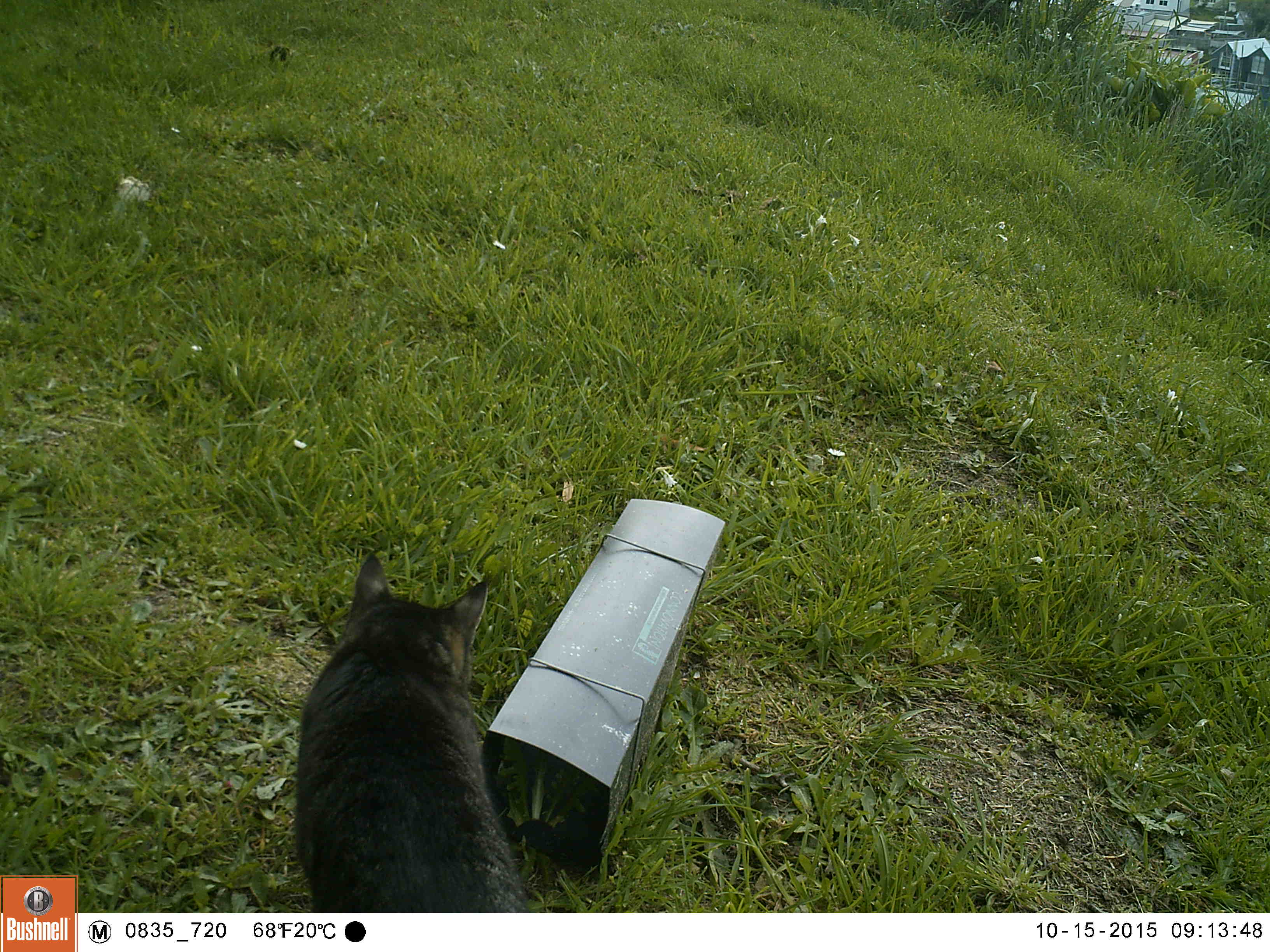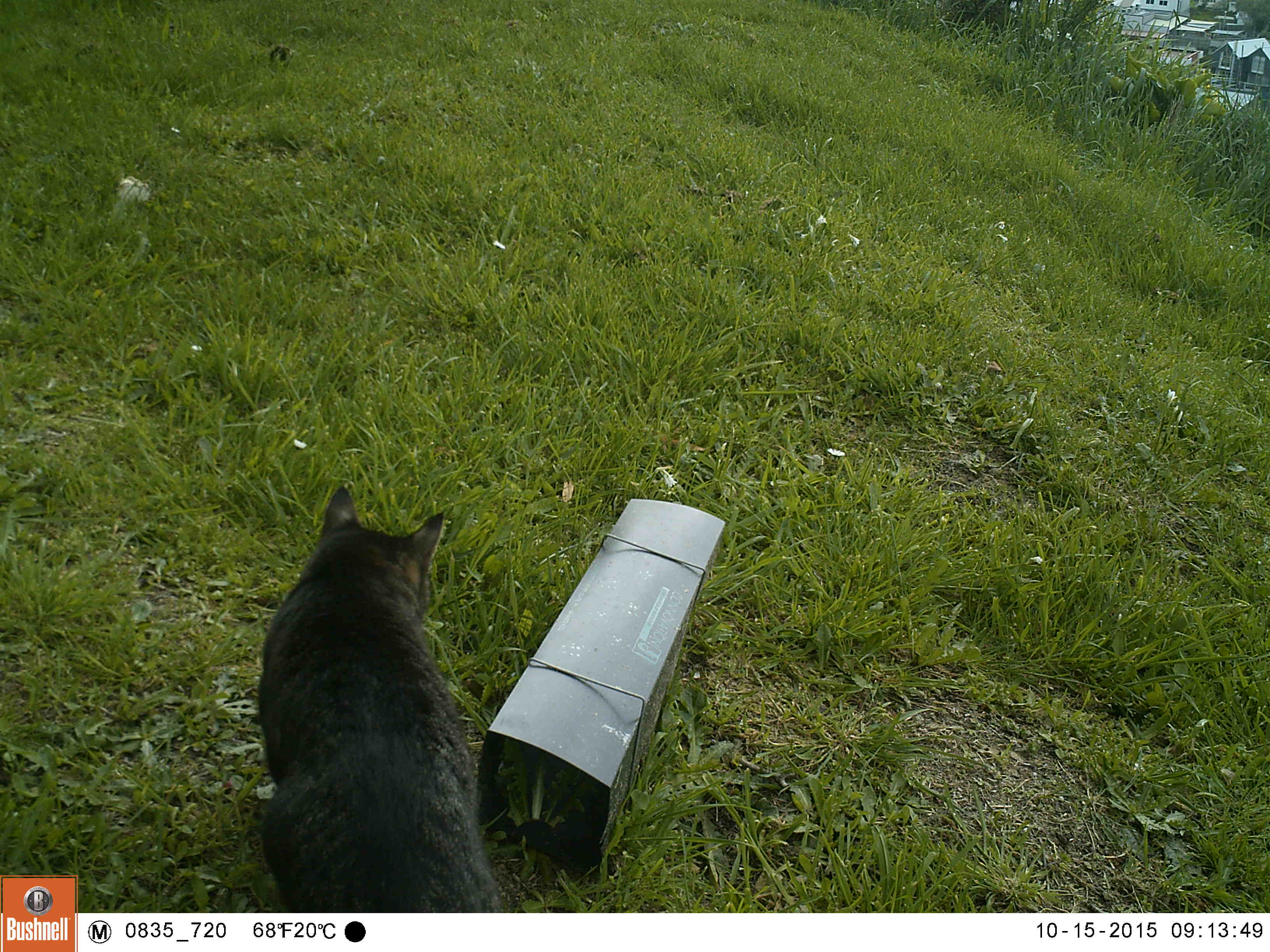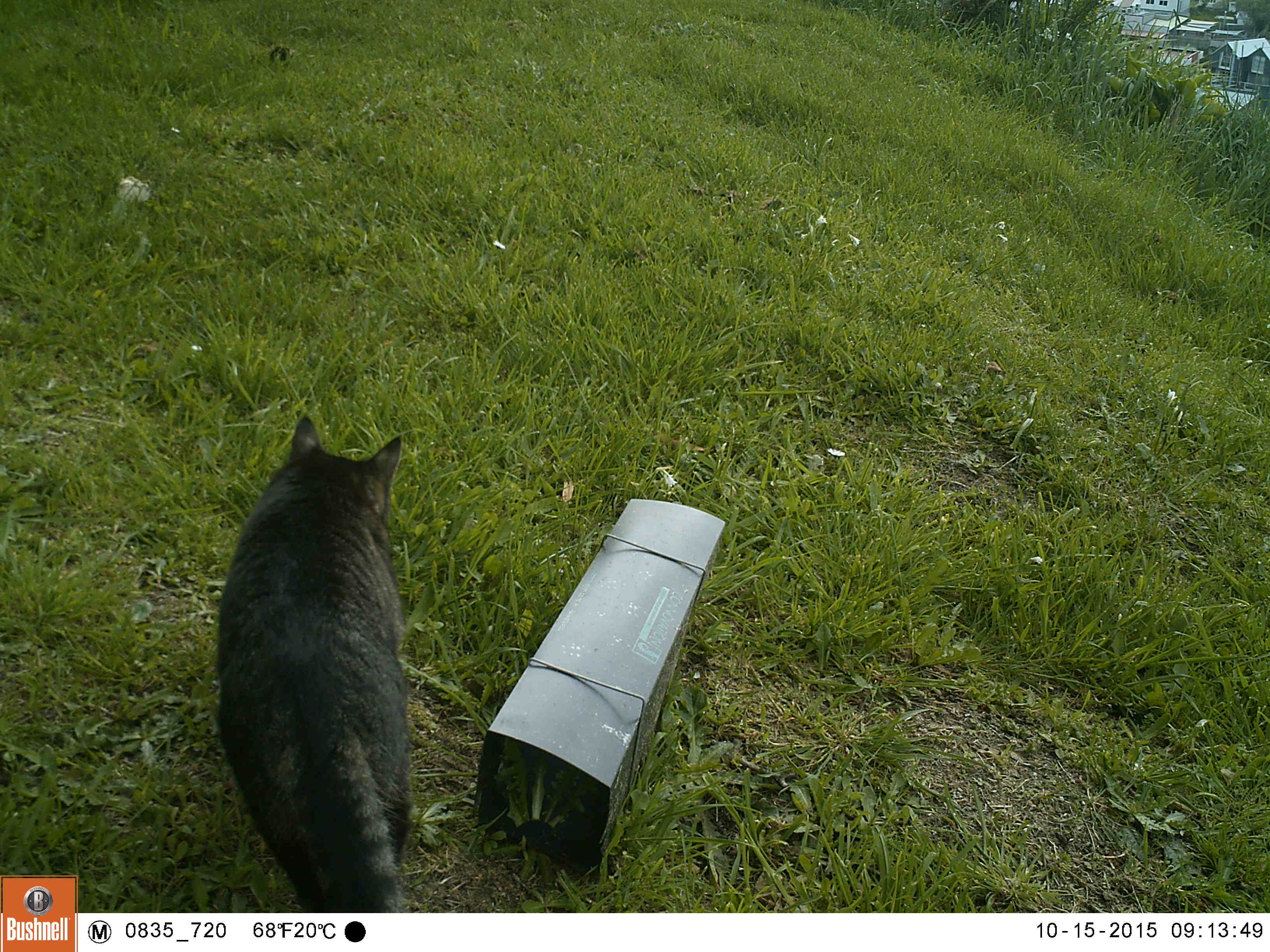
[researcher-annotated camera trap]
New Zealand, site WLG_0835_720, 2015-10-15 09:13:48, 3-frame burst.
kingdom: Animalia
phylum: Chordata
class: Mammalia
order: Carnivora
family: Felidae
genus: Felis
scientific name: Felis catus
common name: domestic cat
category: cat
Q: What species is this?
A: Cat (domestic cat) (Felis catus).